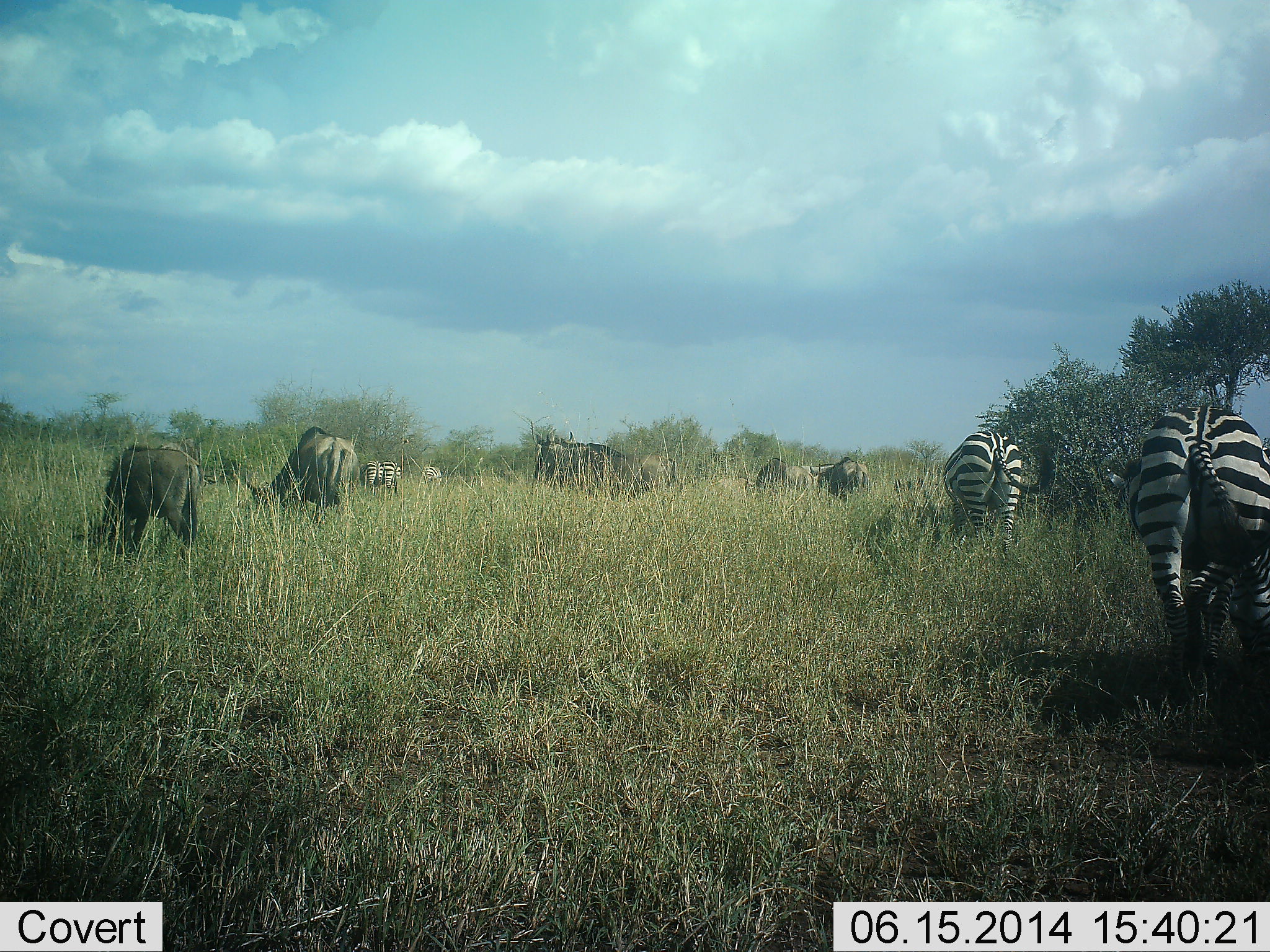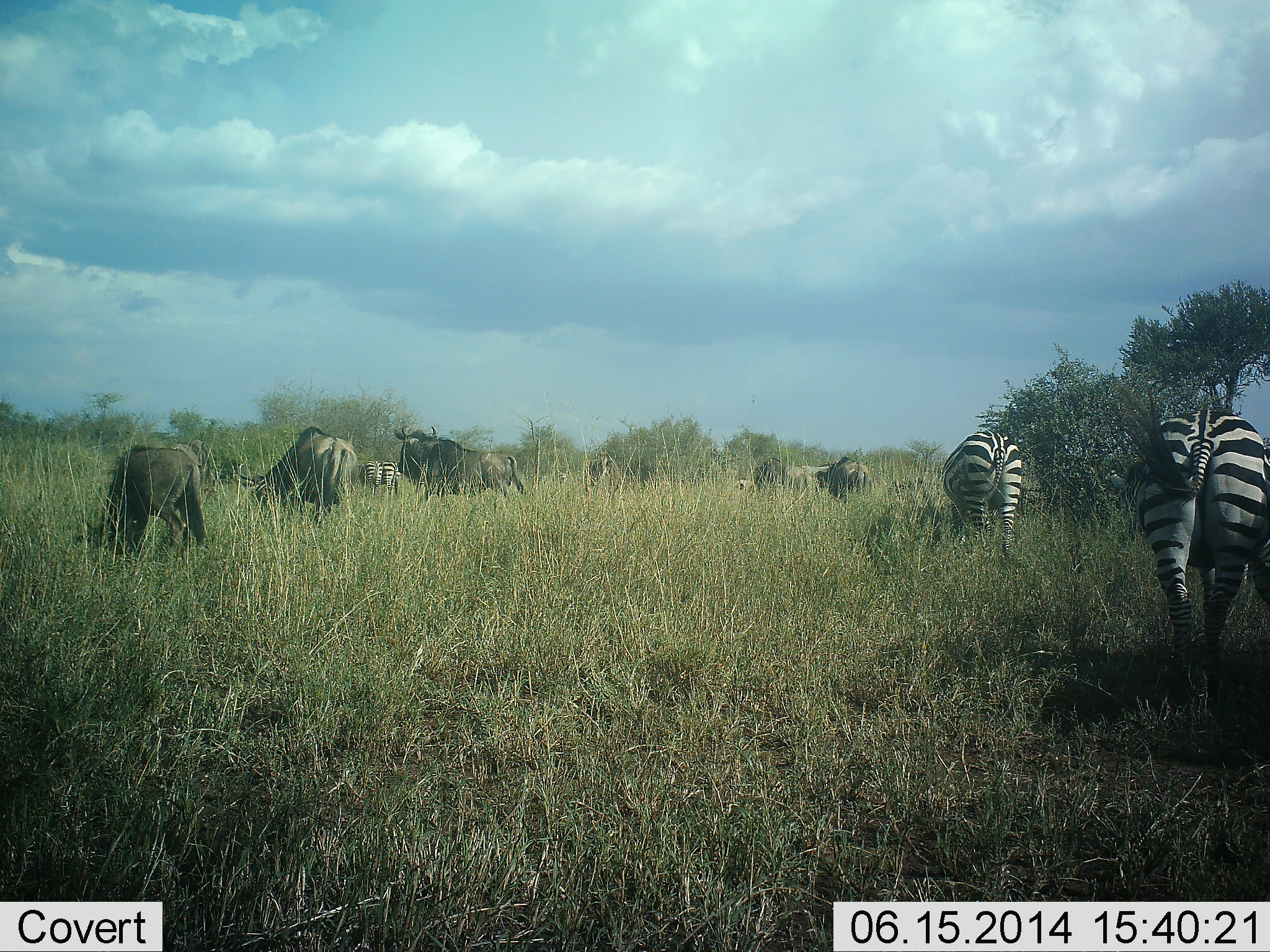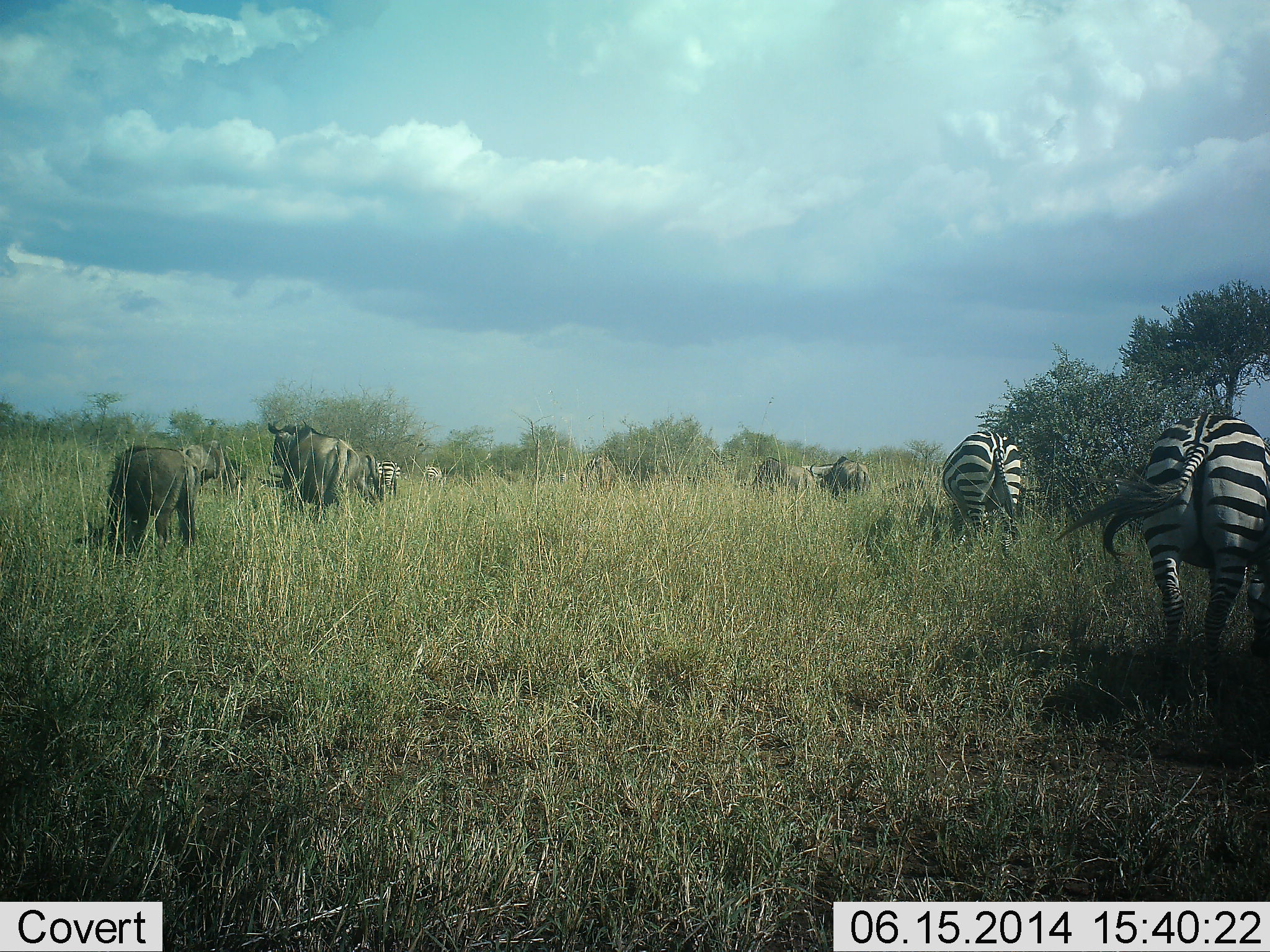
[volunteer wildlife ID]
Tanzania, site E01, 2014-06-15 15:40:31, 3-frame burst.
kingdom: Animalia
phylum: Chordata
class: Mammalia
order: Artiodactyla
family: Bovidae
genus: Connochaetes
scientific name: Connochaetes taurinus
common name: blue wildebeest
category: wildebeest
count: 6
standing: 50%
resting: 0%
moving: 100%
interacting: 10%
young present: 0%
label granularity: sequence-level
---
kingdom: Animalia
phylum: Chordata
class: Mammalia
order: Perissodactyla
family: Equidae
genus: Equus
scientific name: Equus quagga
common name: plains zebra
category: zebra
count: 4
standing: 55%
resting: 0%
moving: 0%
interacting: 9%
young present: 0%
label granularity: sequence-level